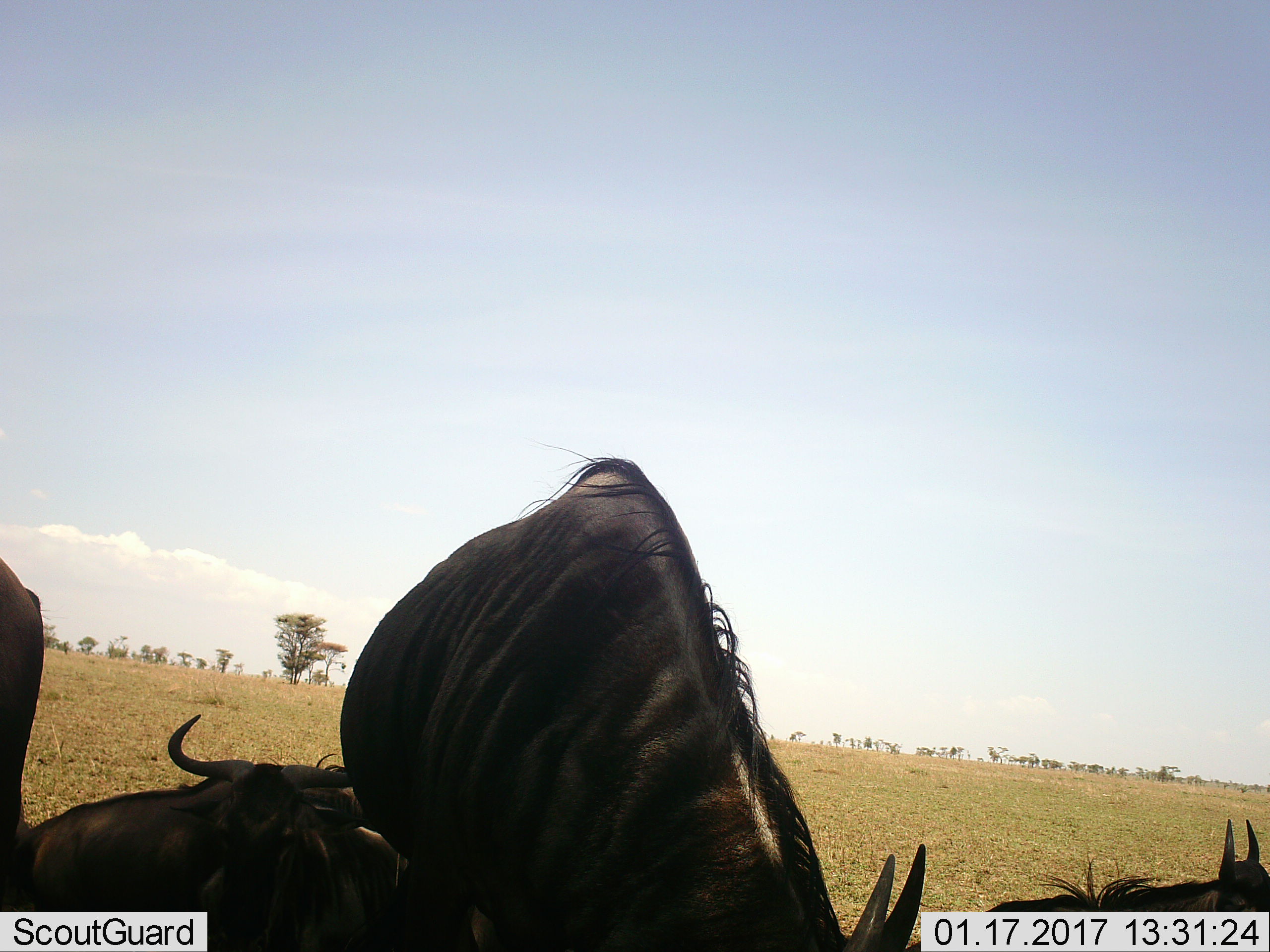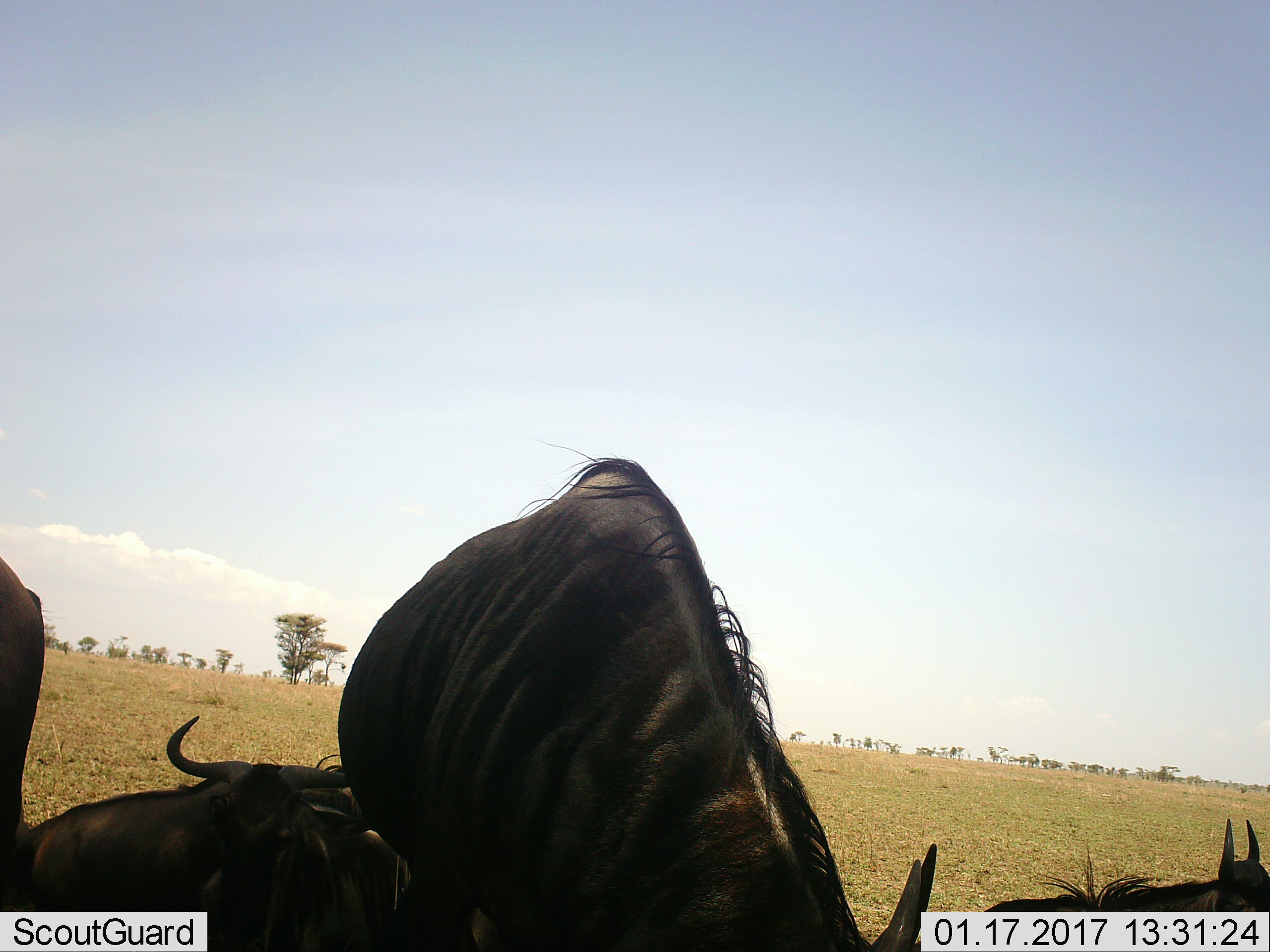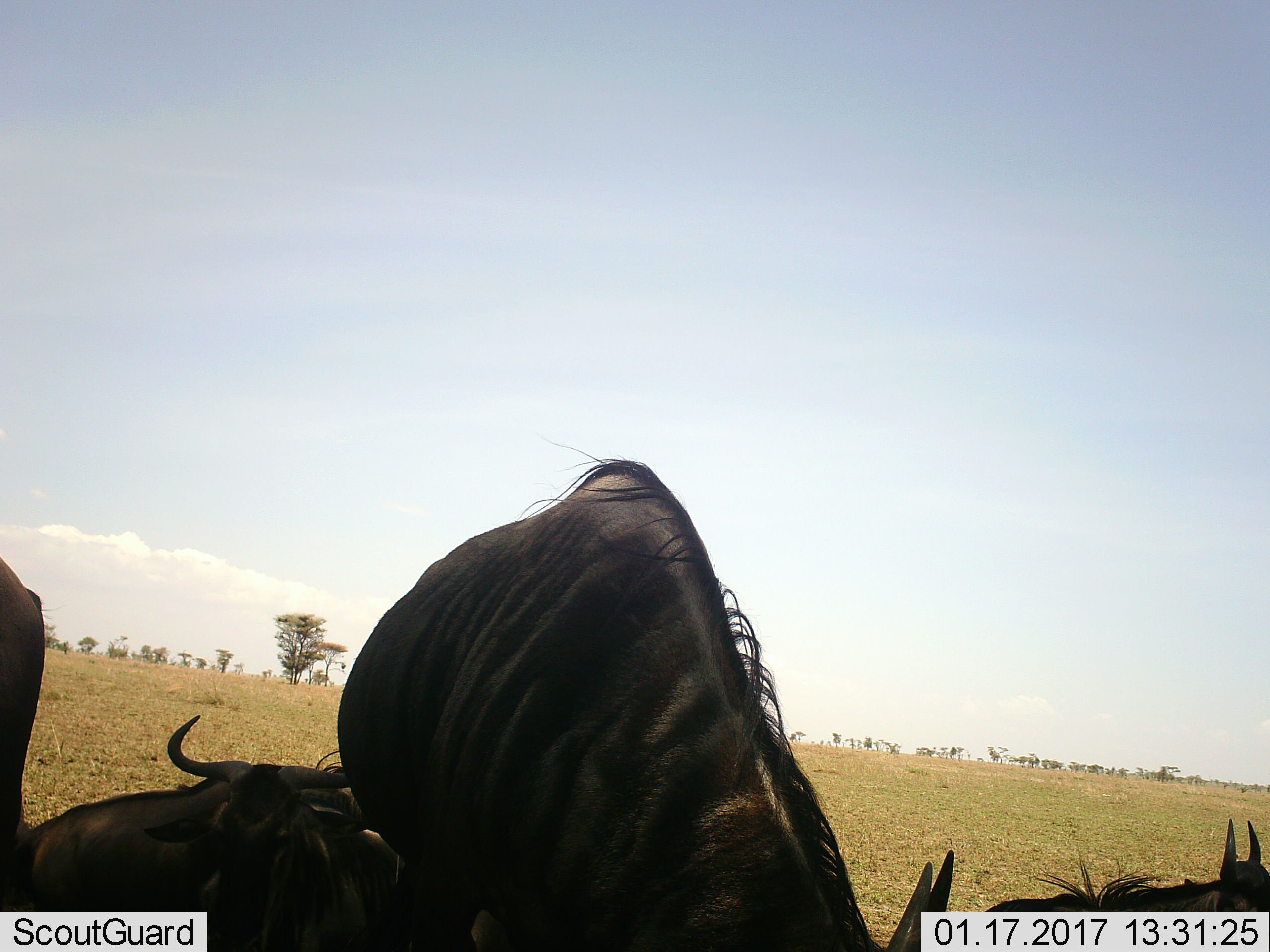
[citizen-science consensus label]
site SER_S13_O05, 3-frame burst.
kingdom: Animalia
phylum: Chordata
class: Mammalia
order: Artiodactyla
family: Bovidae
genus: Connochaetes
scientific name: Connochaetes taurinus taurinus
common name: blue wildebeest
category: wildebeestblue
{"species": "wildebeestblue (blue wildebeest) (Connochaetes taurinus taurinus)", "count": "4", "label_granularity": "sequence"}